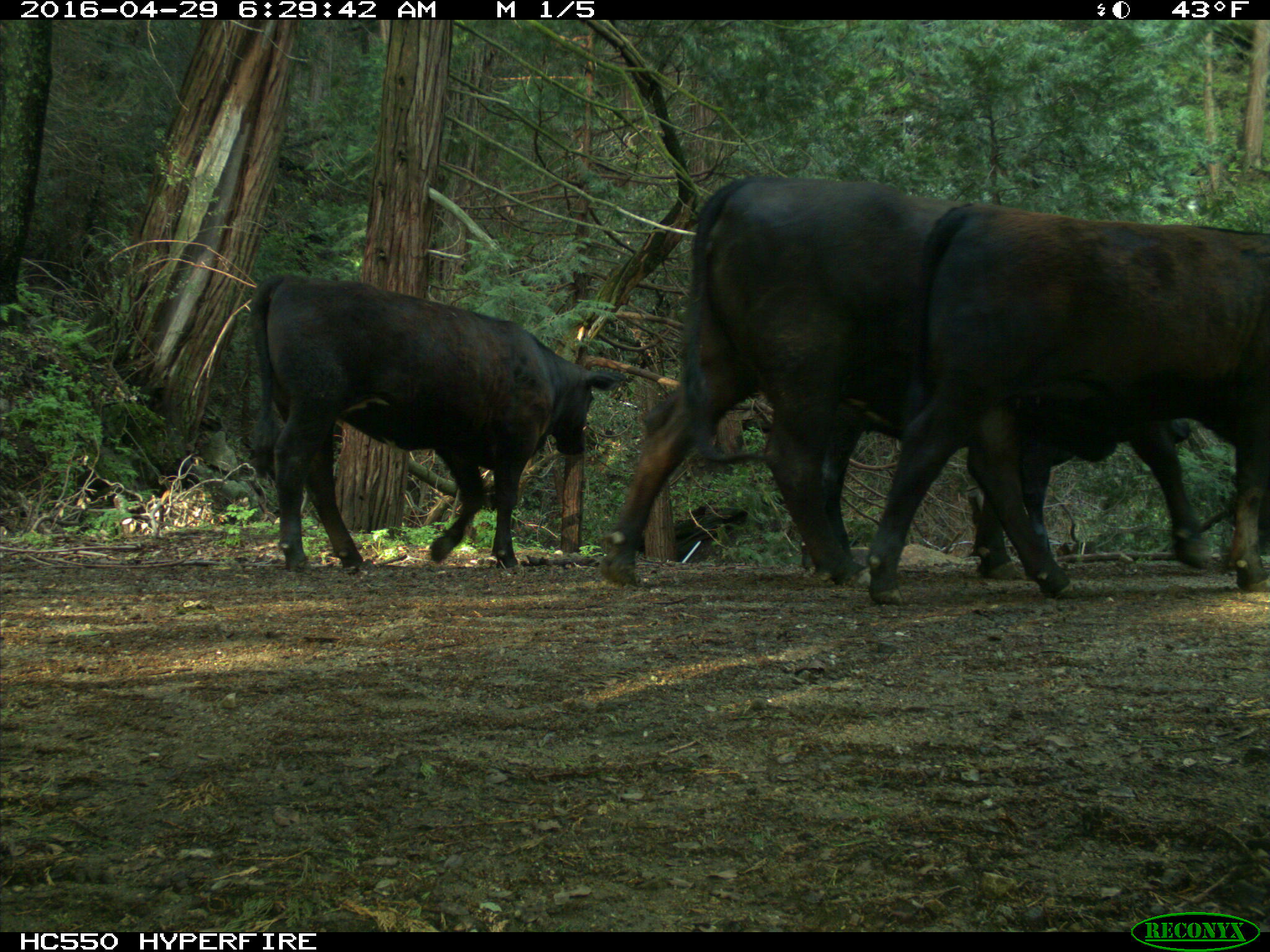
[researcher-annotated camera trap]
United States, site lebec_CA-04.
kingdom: Animalia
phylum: Chordata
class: Mammalia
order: Artiodactyla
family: Bovidae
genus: Bos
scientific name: Bos taurus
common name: domestic cow